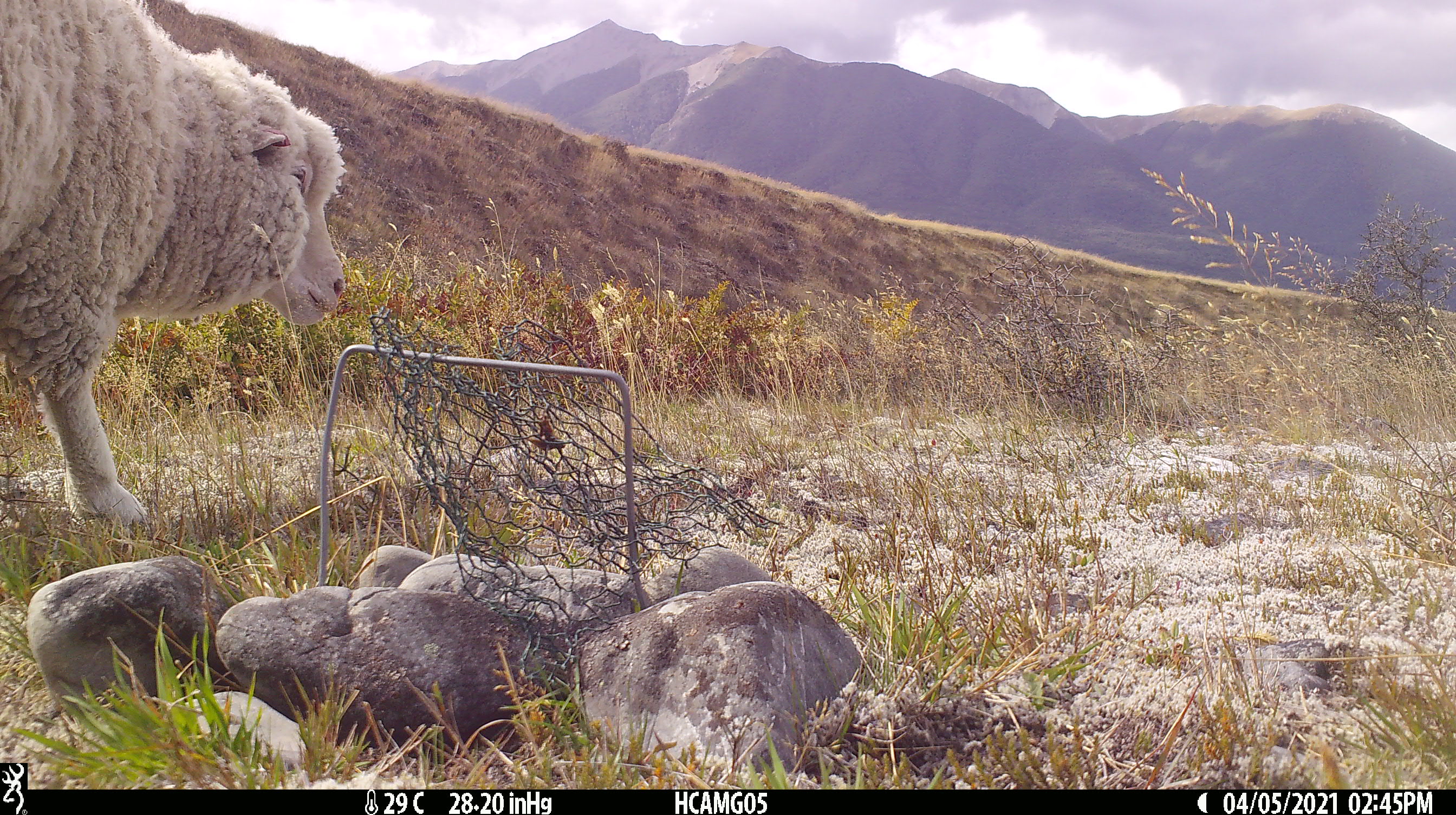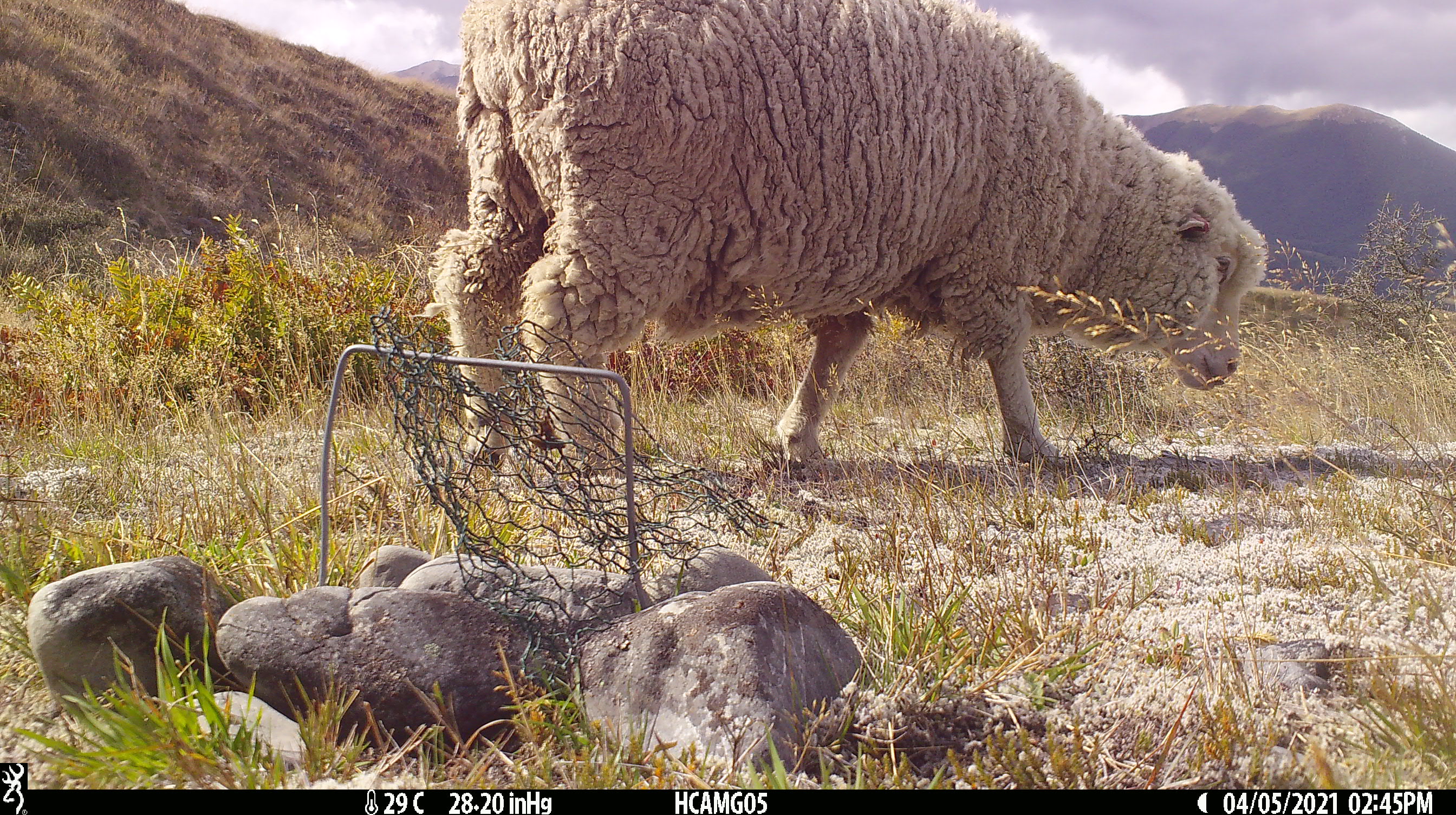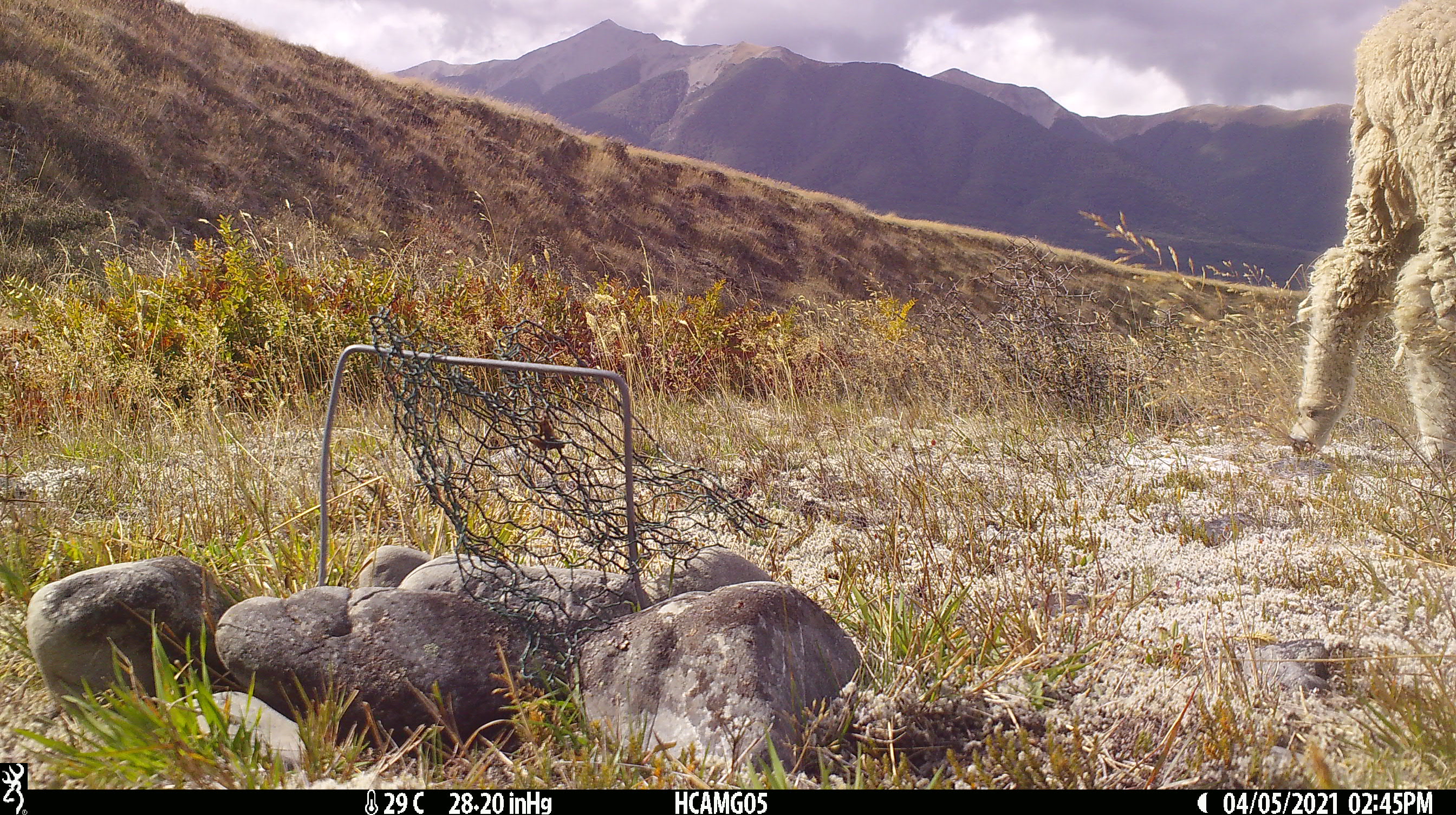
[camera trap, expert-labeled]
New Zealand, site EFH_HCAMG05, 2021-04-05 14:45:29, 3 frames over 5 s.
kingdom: Animalia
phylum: Chordata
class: Mammalia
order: Artiodactyla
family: Bovidae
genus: Ovis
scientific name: Ovis aries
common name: domestic sheep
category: sheep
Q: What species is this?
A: Sheep (domestic sheep) (Ovis aries).